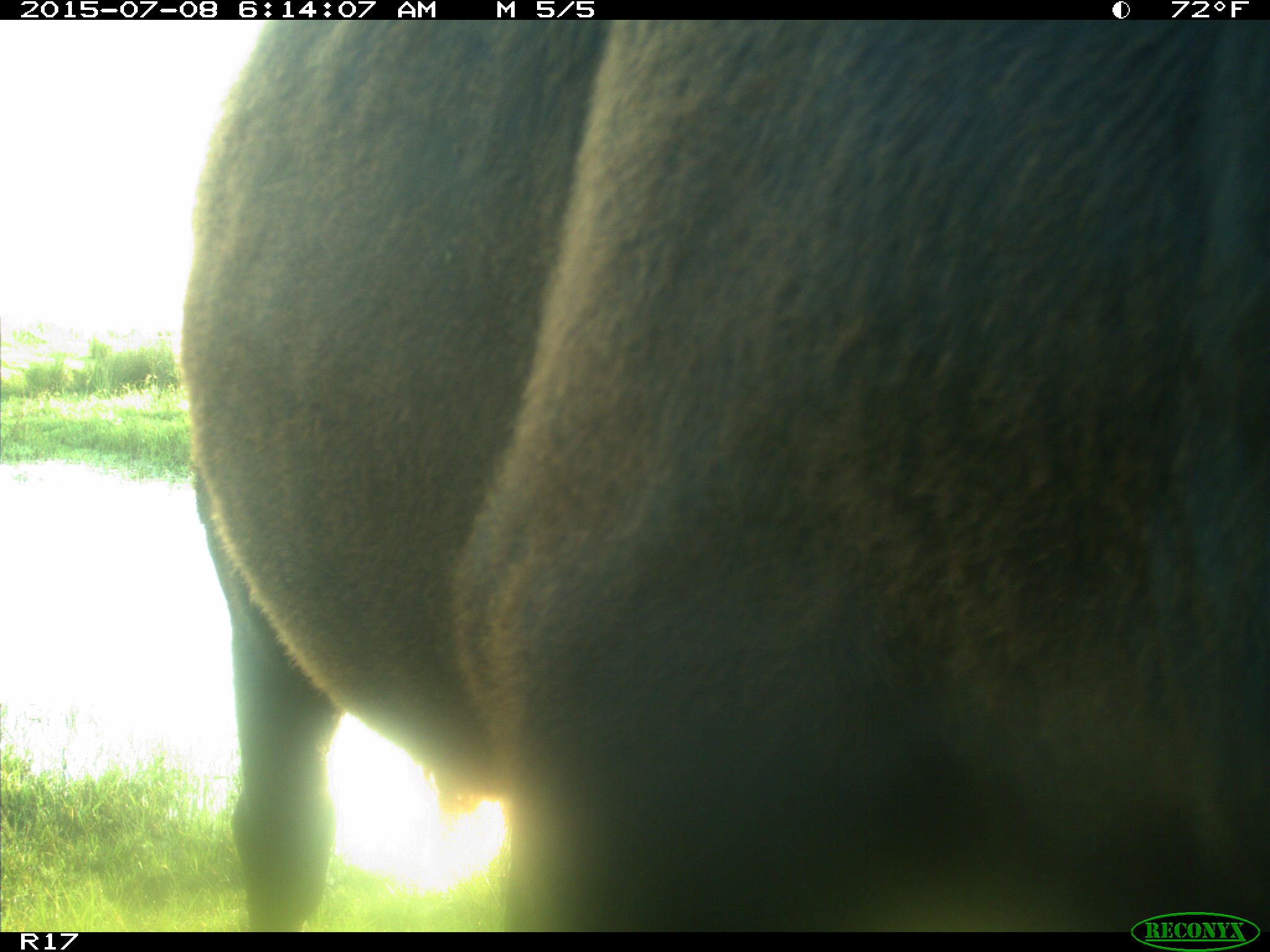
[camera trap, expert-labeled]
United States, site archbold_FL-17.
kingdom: Animalia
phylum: Chordata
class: Mammalia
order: Artiodactyla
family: Bovidae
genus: Bos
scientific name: Bos taurus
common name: domestic cow